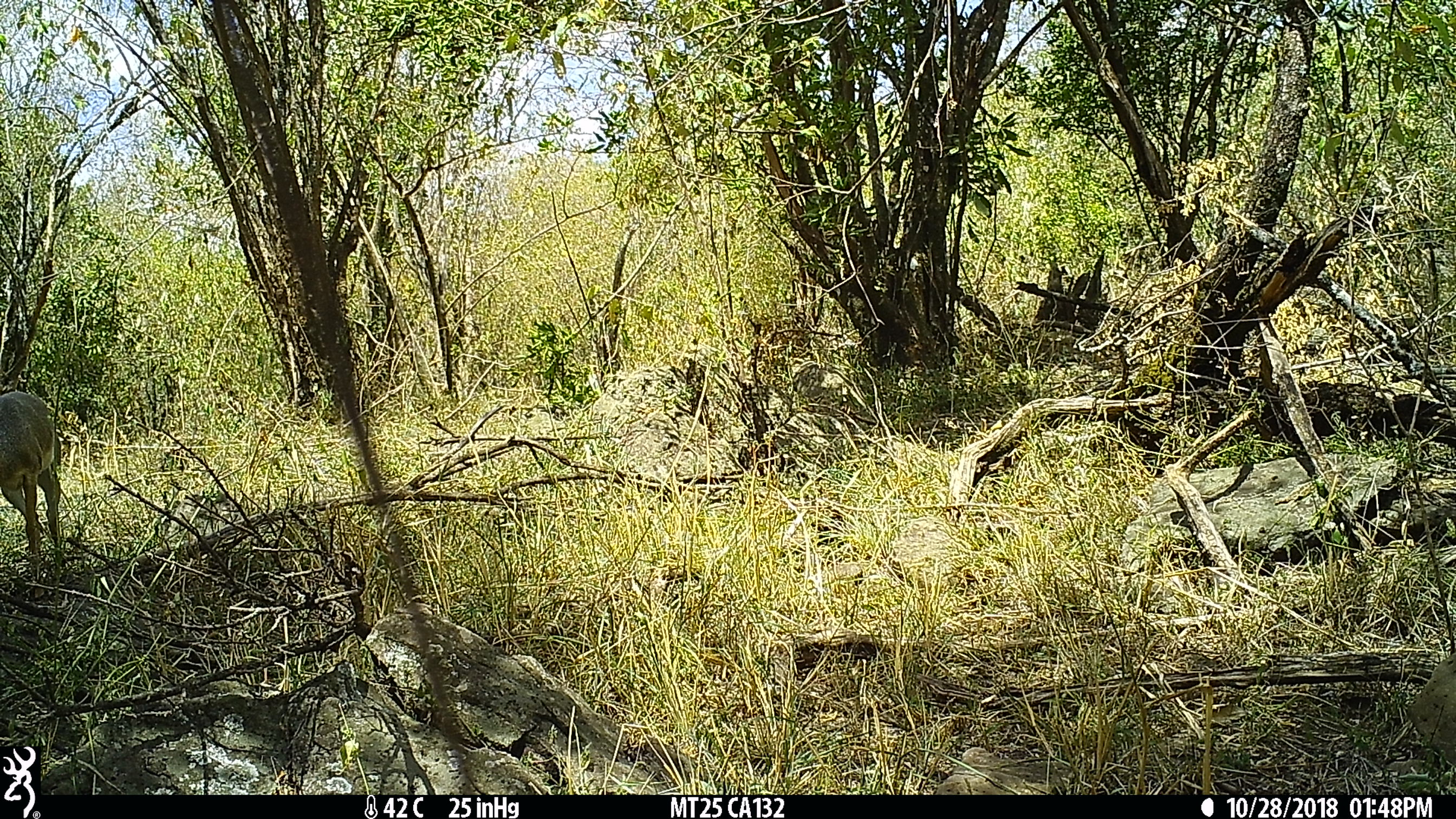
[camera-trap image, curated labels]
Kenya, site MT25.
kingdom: Animalia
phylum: Chordata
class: Mammalia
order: Artiodactyla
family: Bovidae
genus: Madoqua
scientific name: Madoqua kirkii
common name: kirk's dik-dik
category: dikdik